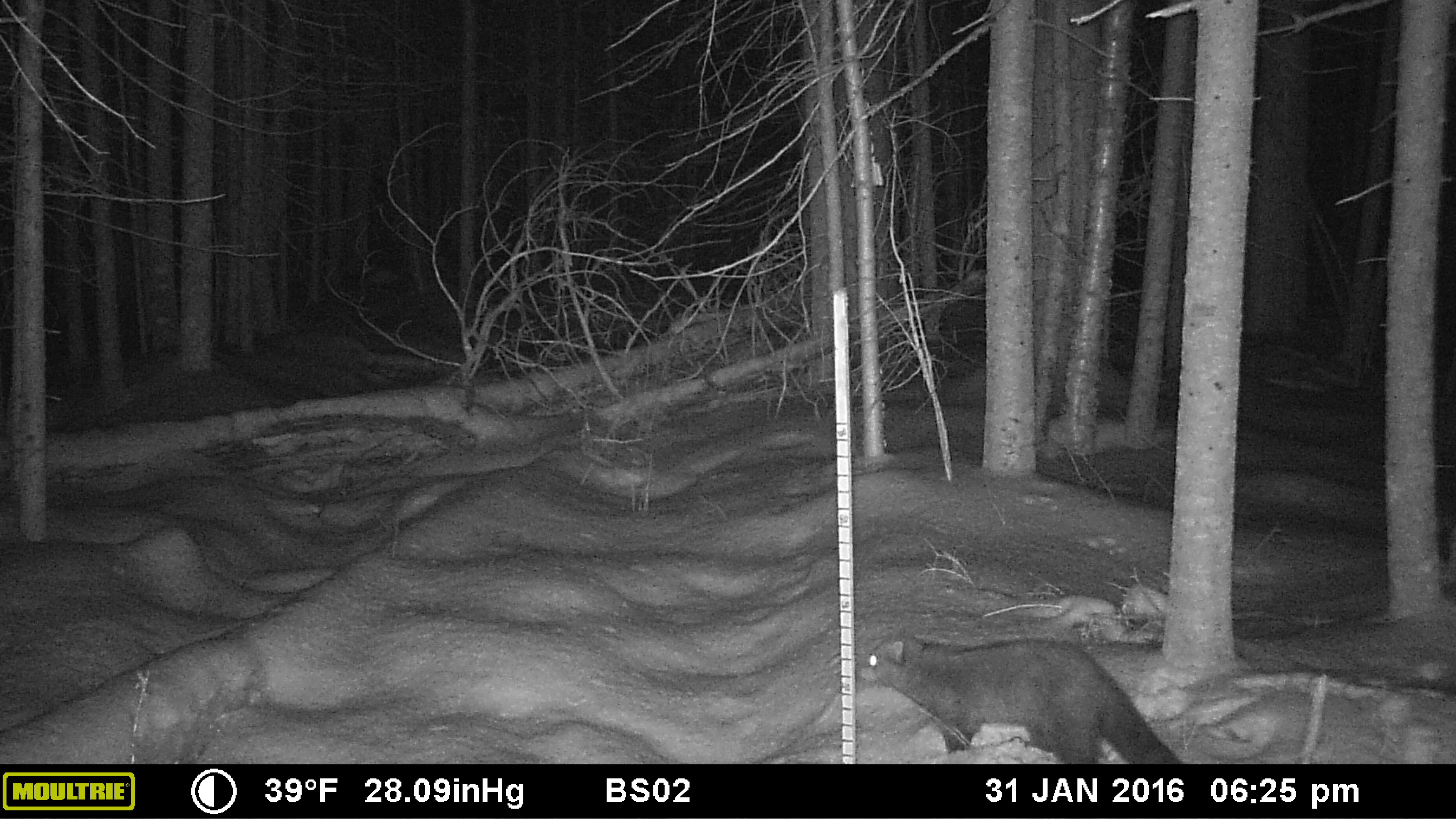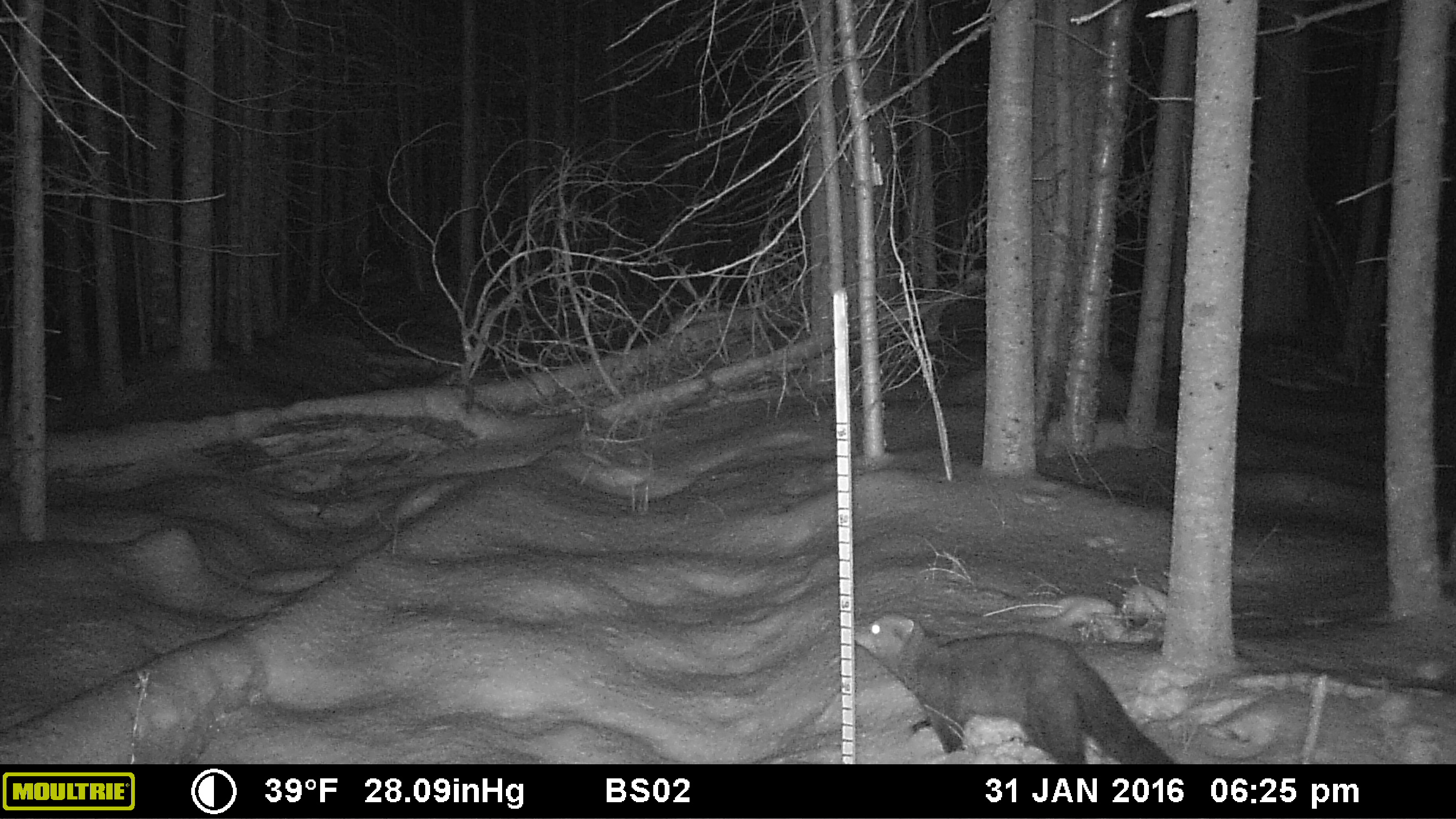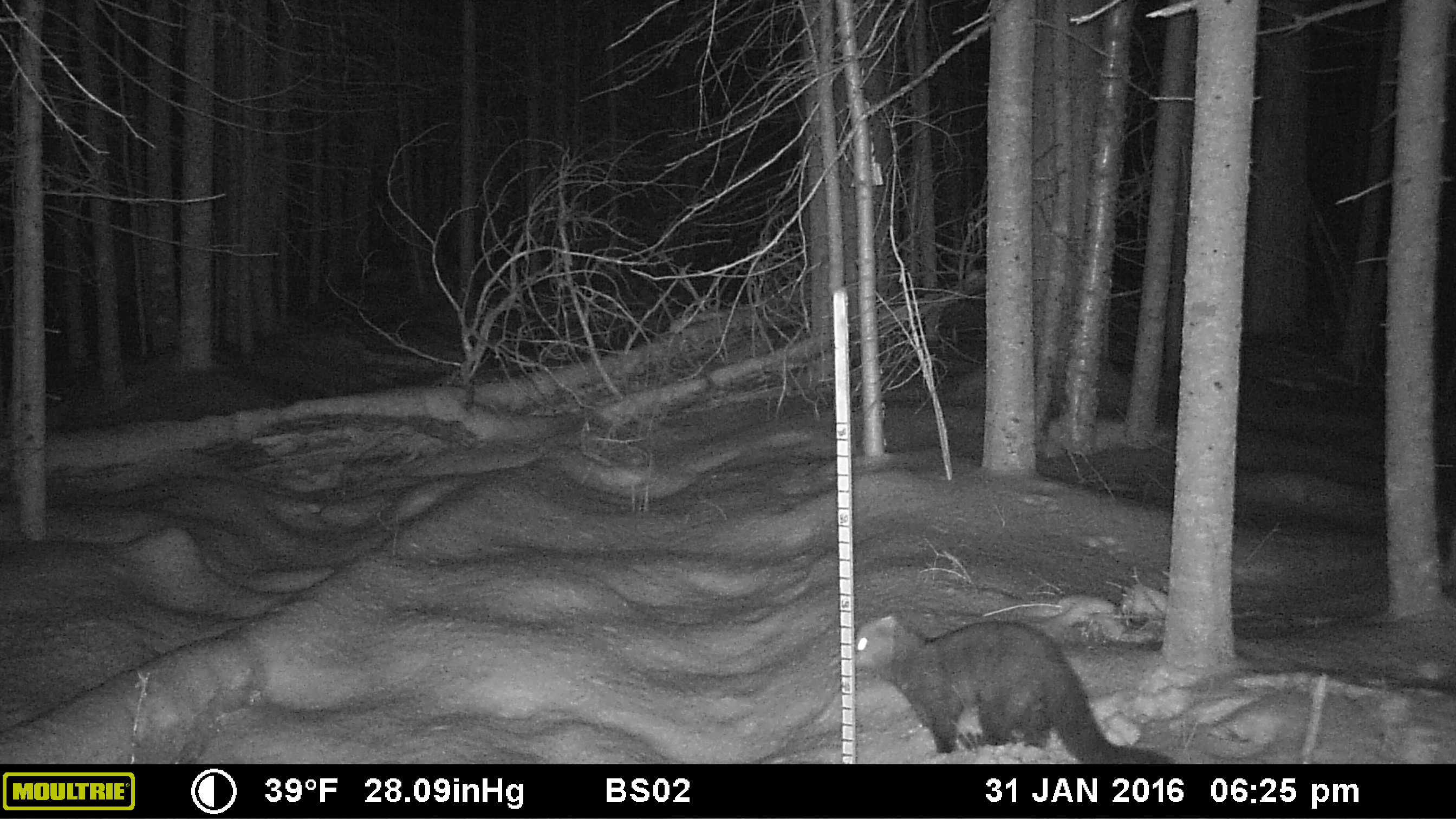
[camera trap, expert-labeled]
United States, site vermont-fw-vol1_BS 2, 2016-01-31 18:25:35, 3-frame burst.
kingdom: Animalia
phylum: Chordata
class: Mammalia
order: Carnivora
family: Mustelidae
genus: Pekania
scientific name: Pekania pennanti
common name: fisher